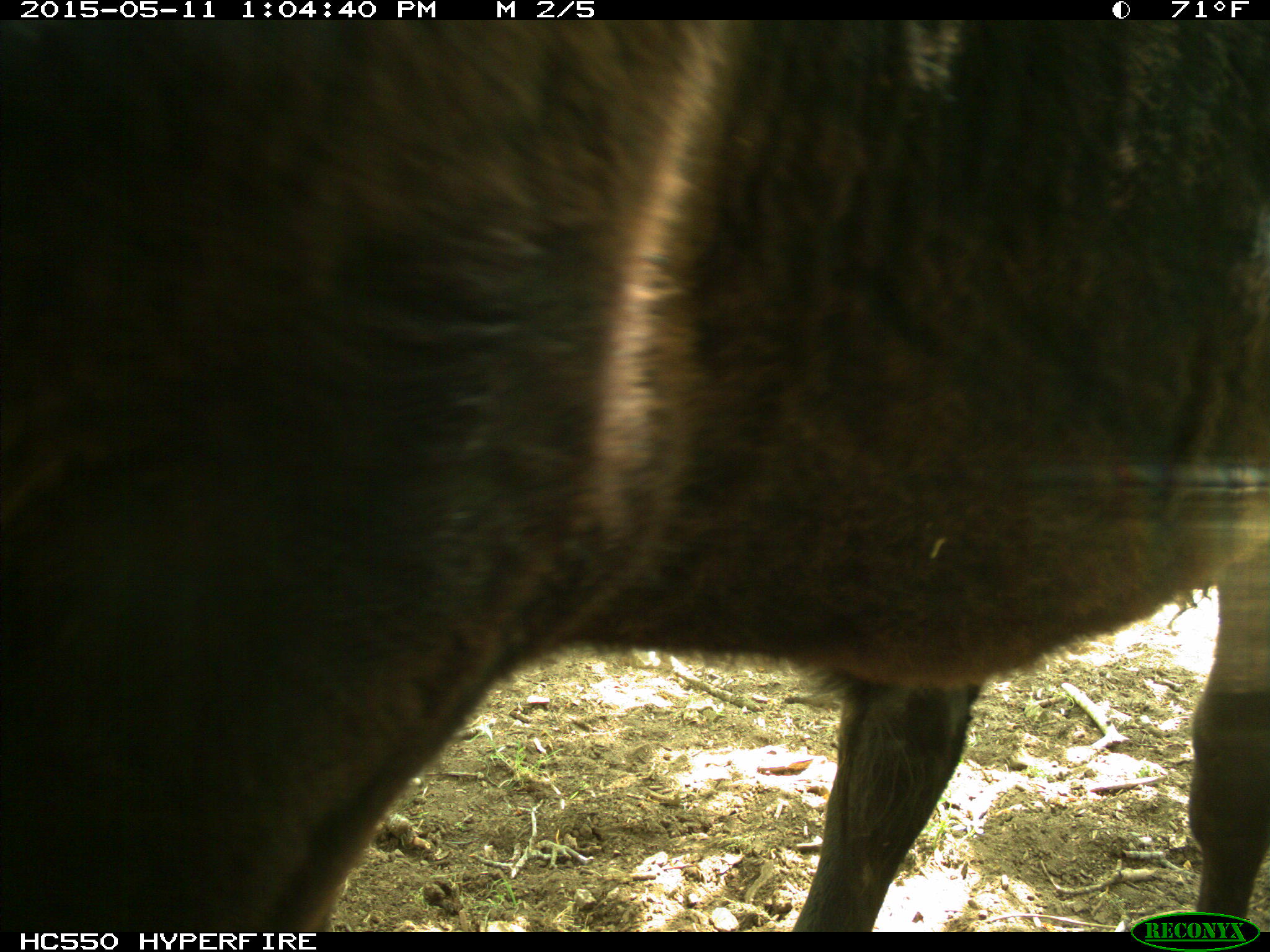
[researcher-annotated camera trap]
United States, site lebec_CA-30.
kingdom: Animalia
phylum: Chordata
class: Mammalia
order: Artiodactyla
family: Bovidae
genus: Bos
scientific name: Bos taurus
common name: domestic cow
Bos taurus (domestic cow).